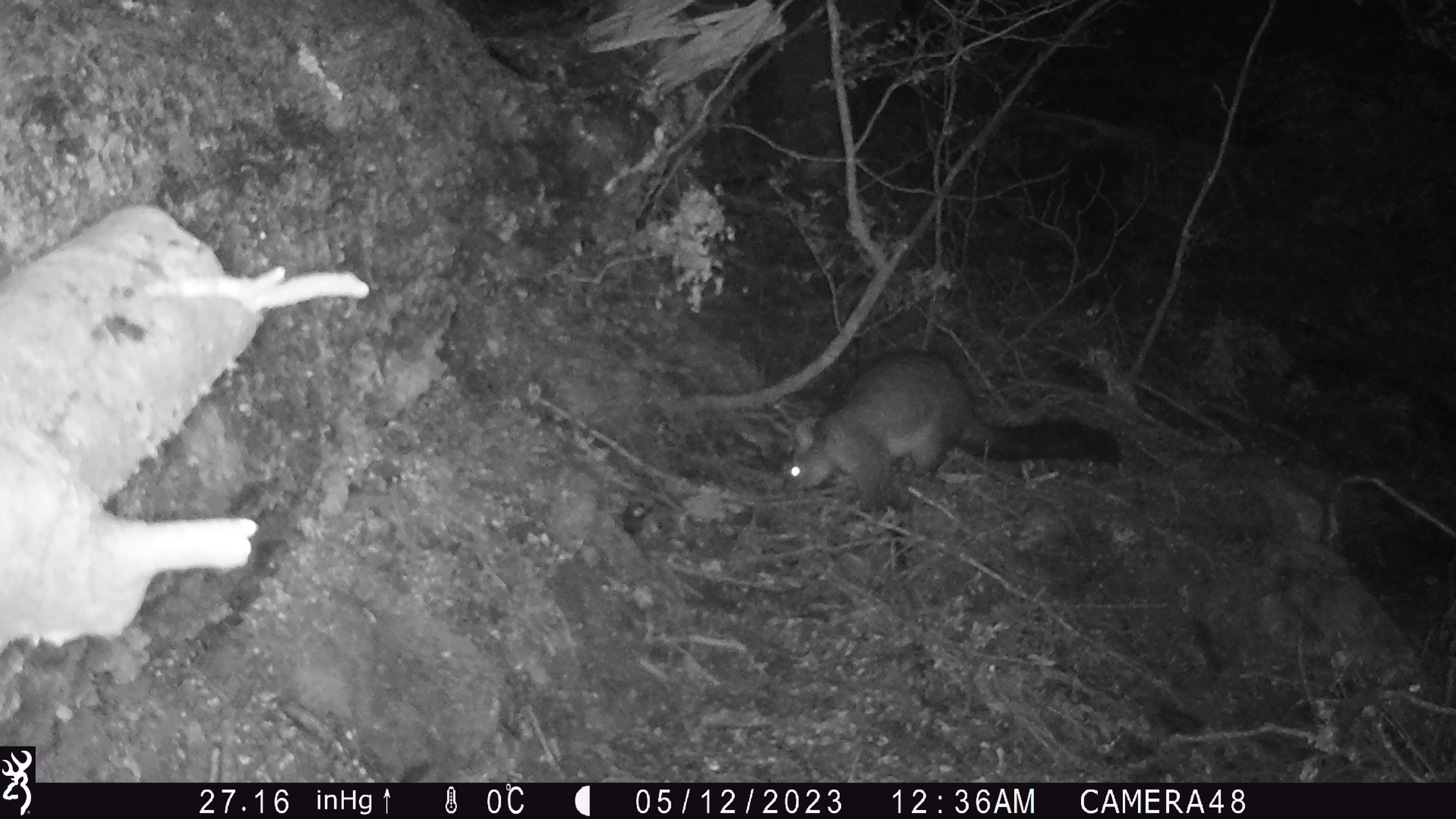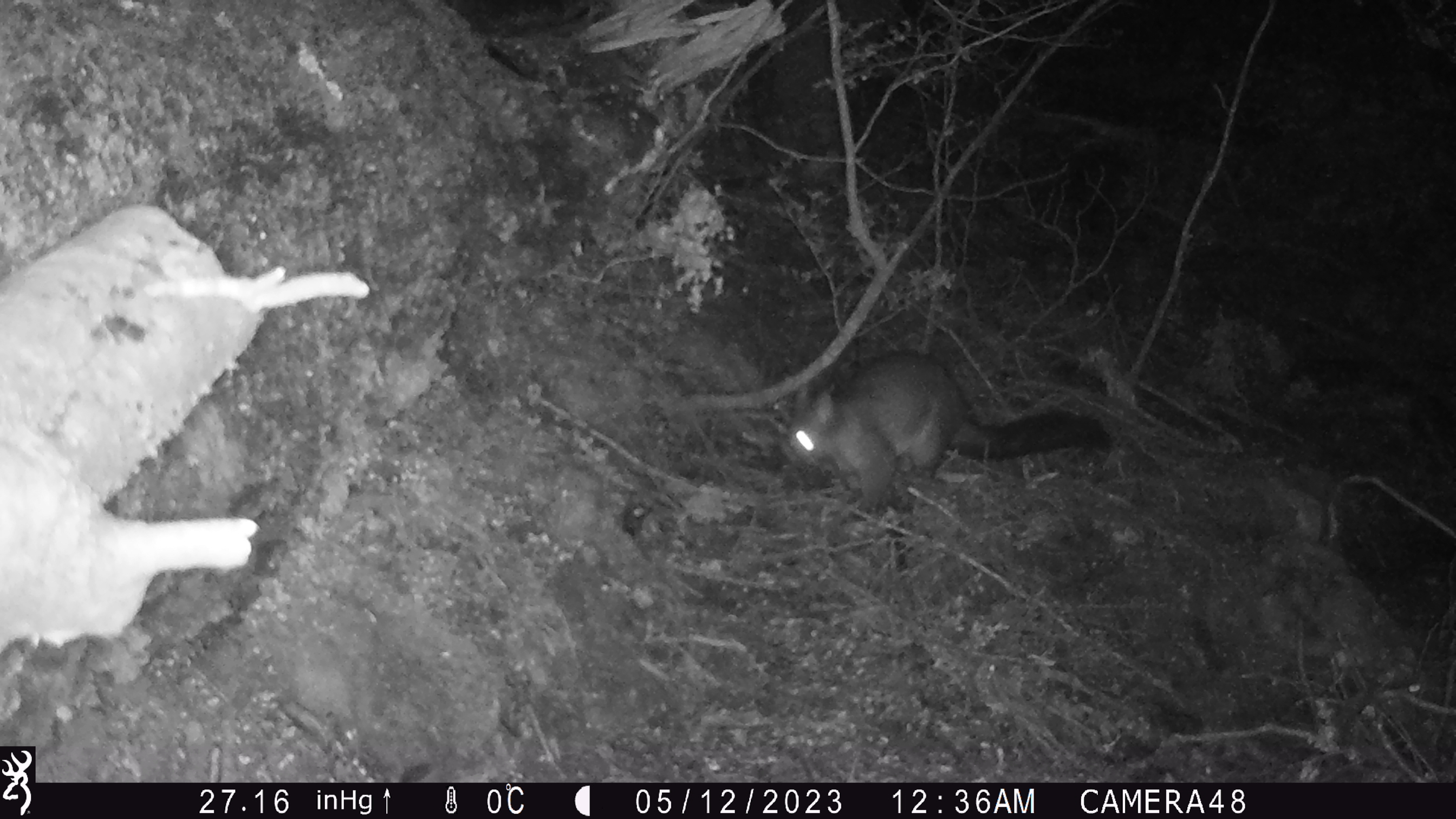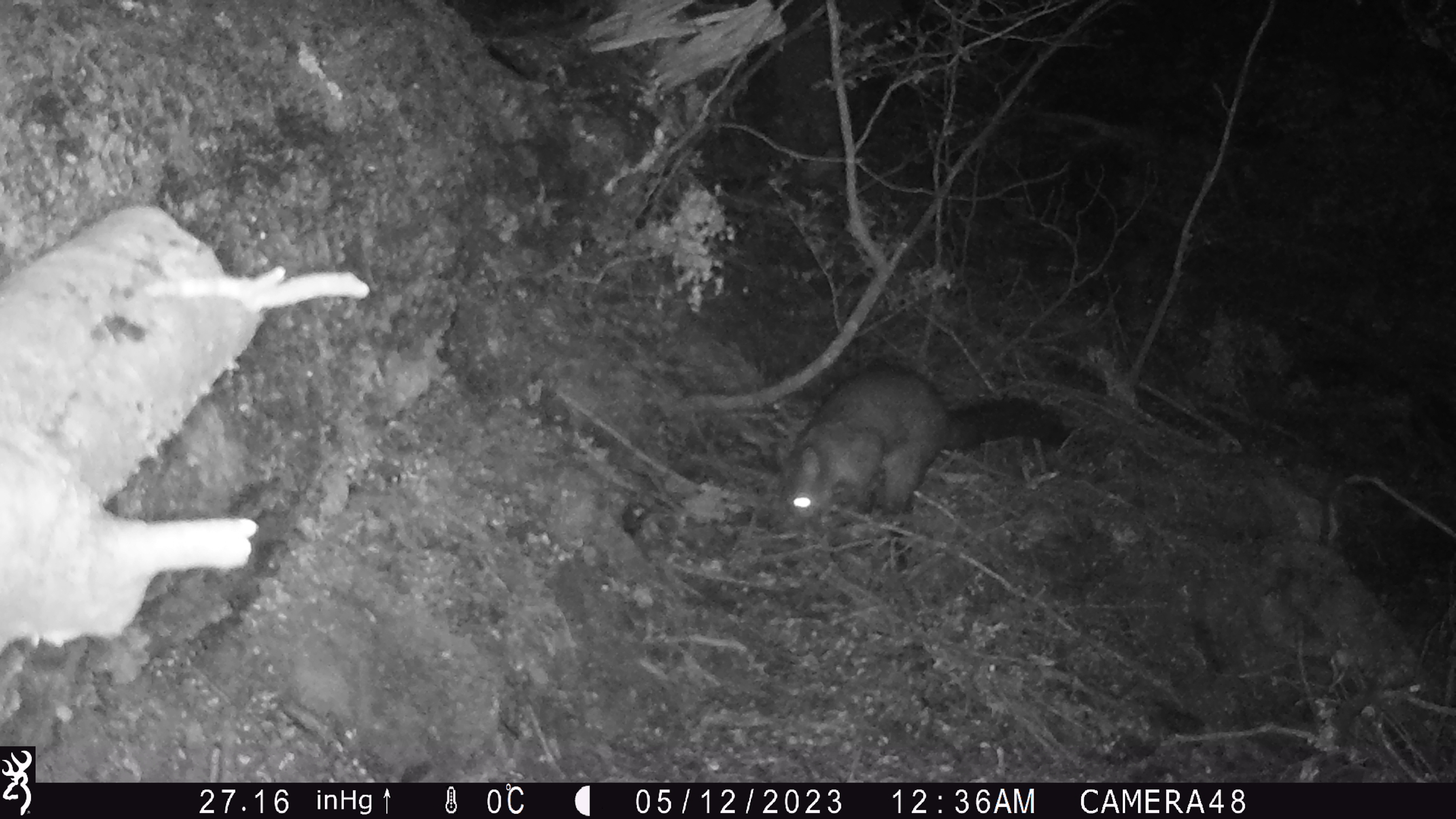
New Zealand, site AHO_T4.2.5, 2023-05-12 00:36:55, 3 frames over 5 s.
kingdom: Animalia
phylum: Chordata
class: Mammalia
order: Carnivora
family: Mustelidae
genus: Mustela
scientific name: Mustela erminea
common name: stoat